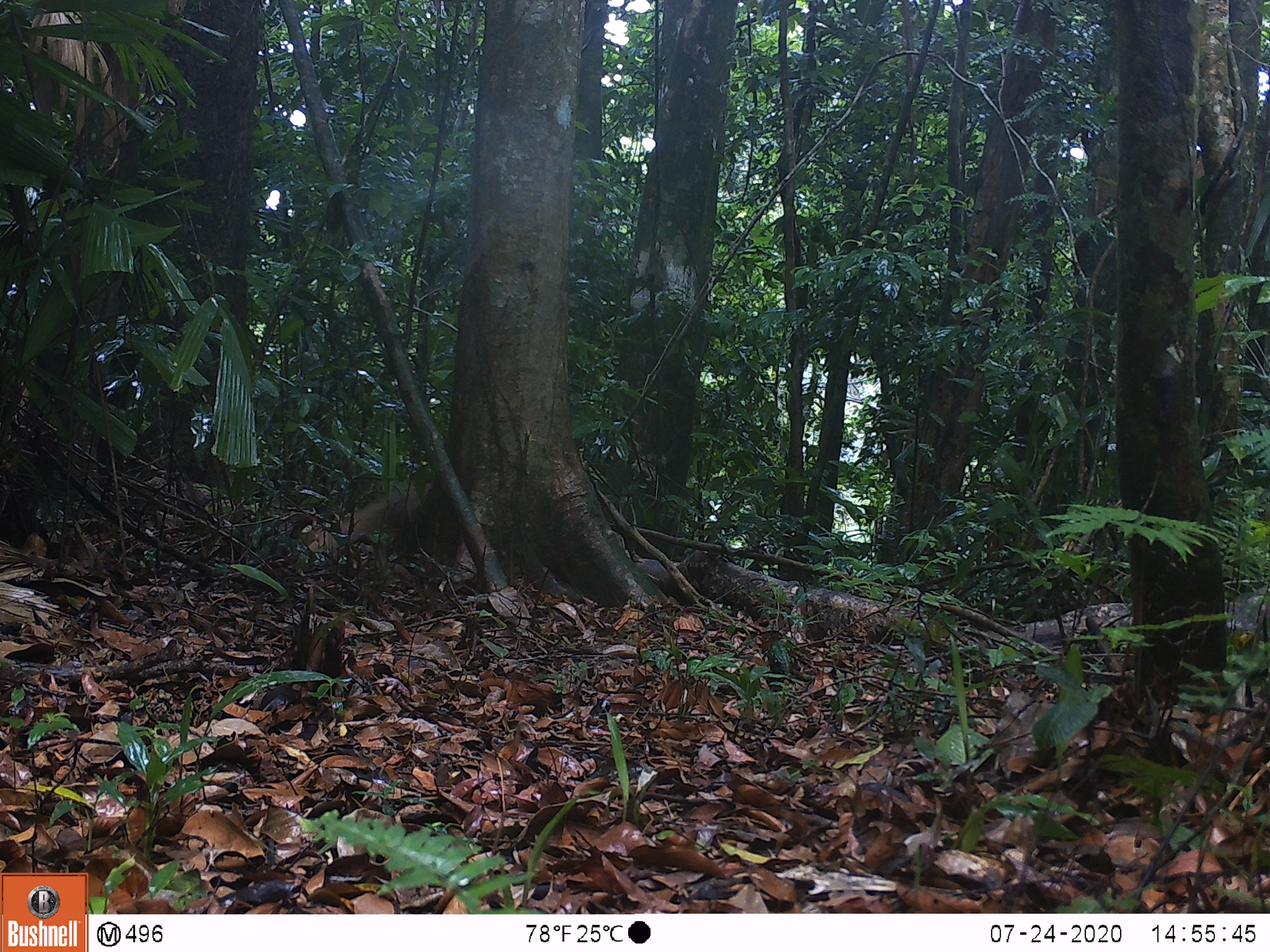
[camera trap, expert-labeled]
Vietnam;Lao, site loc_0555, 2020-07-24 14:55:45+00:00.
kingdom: Animalia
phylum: Chordata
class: Mammalia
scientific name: Mammalia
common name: mammal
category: unidentified small mammal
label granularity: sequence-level